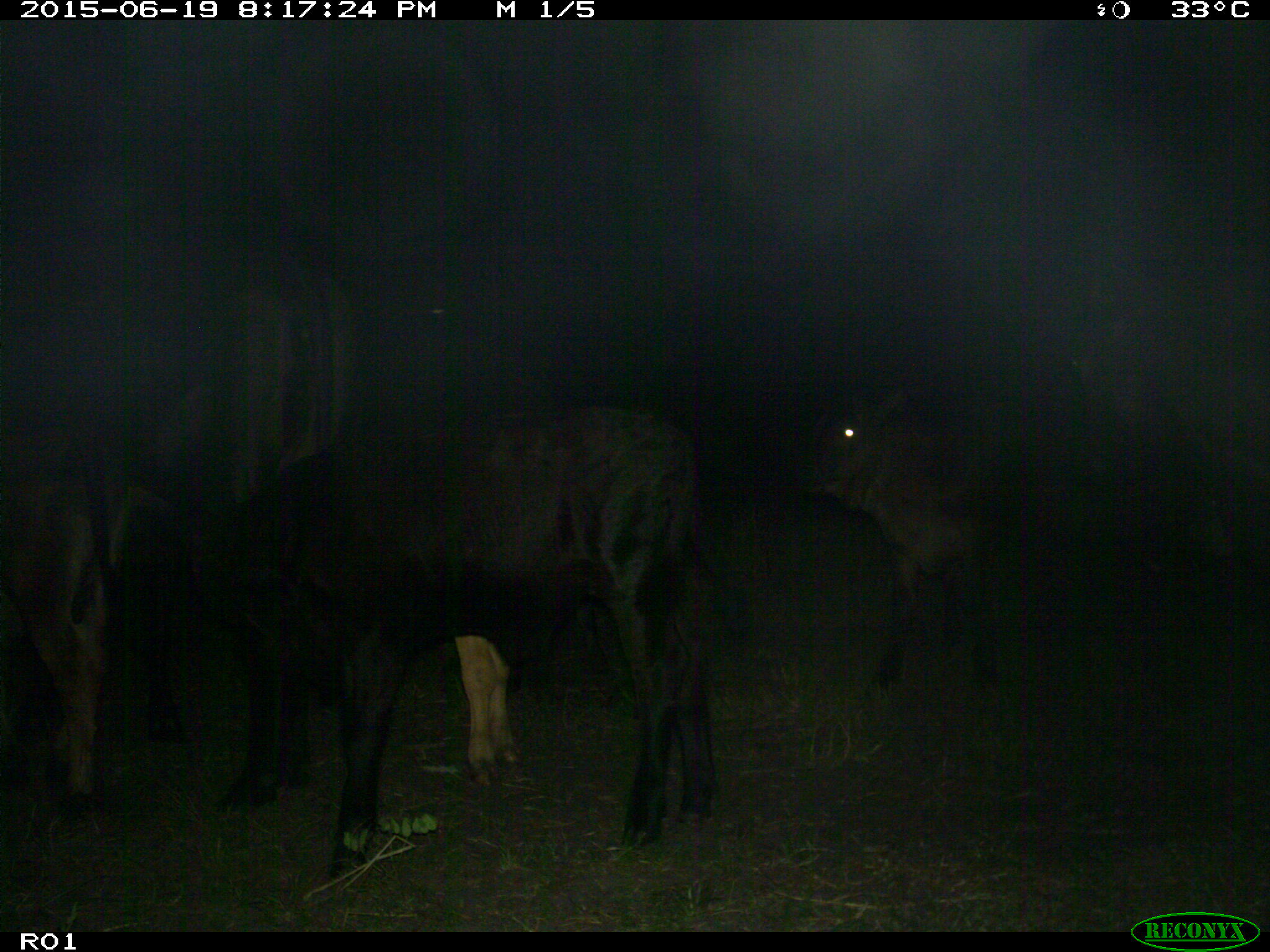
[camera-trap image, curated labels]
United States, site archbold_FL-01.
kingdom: Animalia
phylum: Chordata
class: Mammalia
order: Artiodactyla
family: Bovidae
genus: Bos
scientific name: Bos taurus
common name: domestic cow